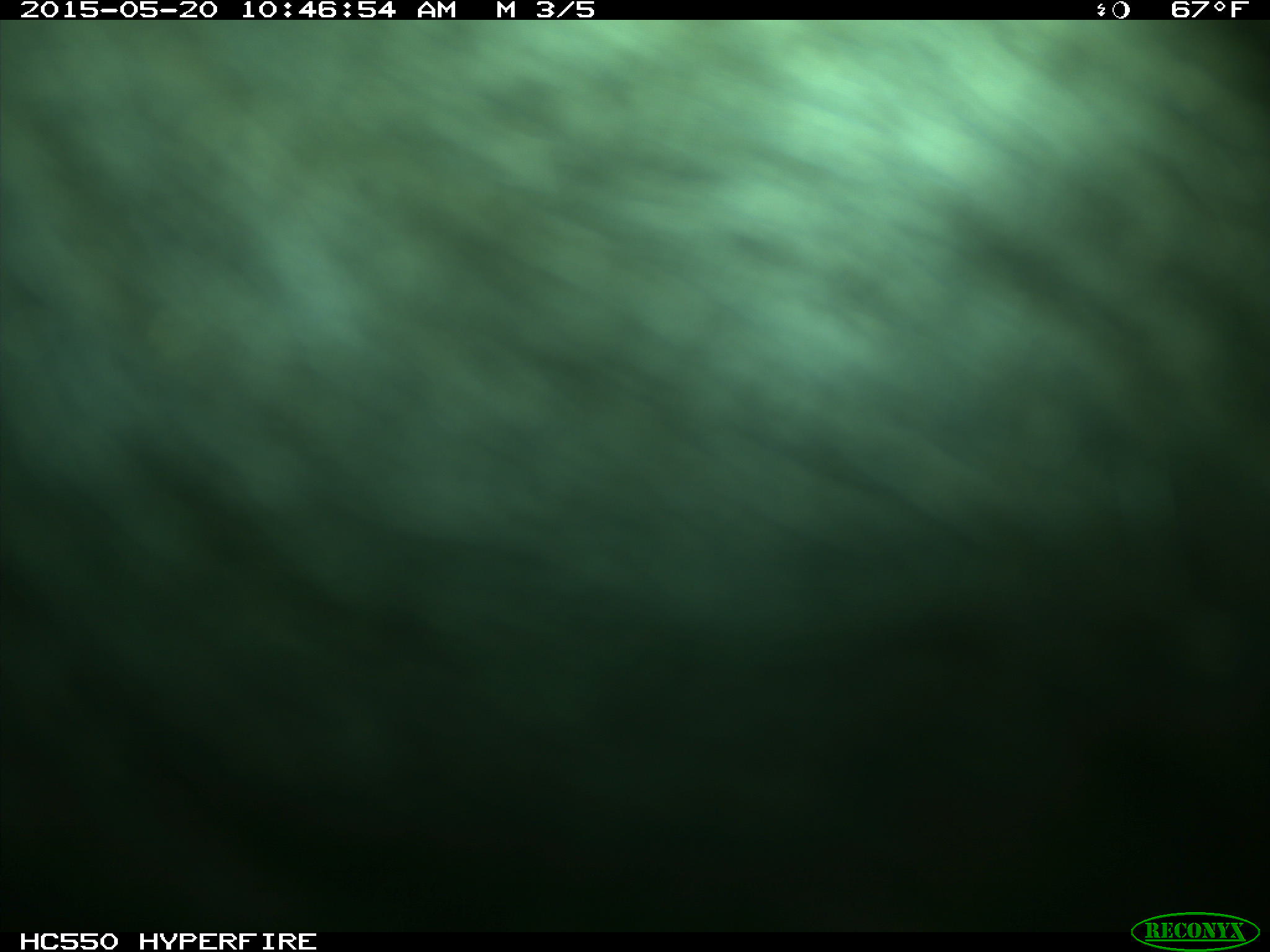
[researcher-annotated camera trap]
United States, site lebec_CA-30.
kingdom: Animalia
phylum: Chordata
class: Mammalia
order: Artiodactyla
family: Bovidae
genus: Bos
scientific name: Bos taurus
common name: domestic cow